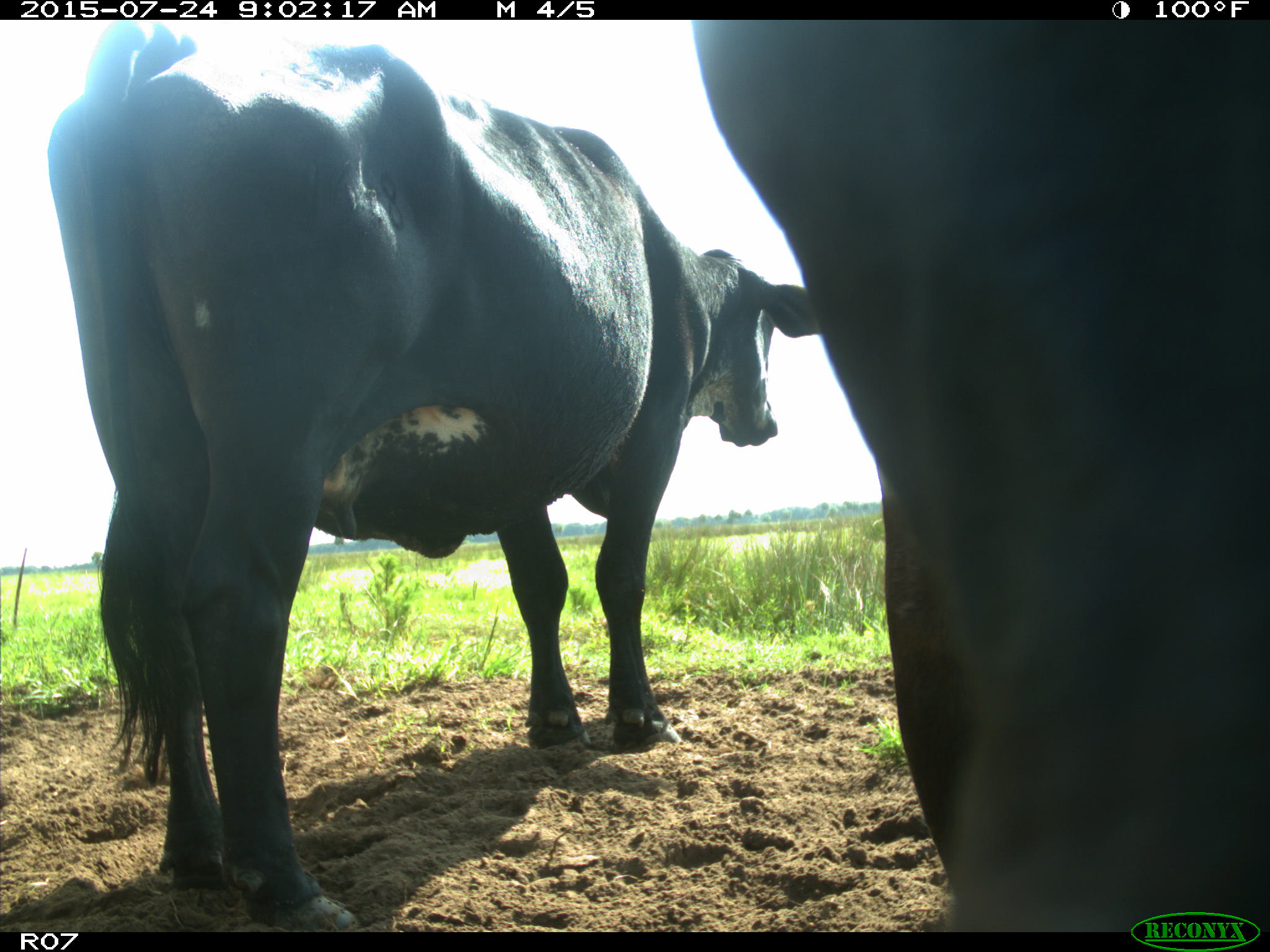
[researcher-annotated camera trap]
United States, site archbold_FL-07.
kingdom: Animalia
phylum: Chordata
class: Mammalia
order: Artiodactyla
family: Bovidae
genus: Bos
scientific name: Bos taurus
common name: domestic cow